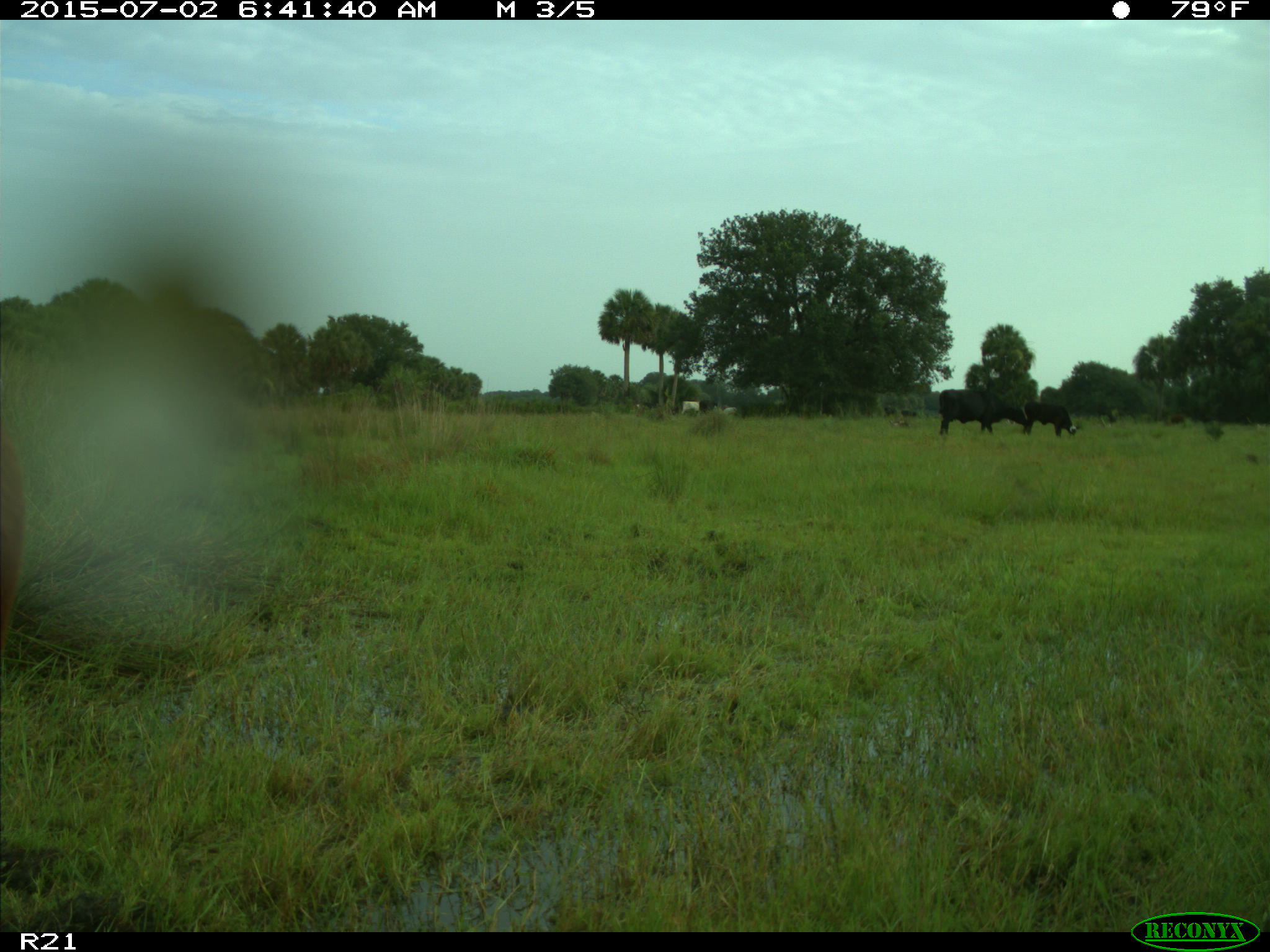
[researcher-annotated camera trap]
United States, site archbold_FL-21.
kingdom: Animalia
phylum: Chordata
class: Mammalia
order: Artiodactyla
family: Bovidae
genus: Bos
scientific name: Bos taurus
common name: domestic cow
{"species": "Bos taurus (domestic cow)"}